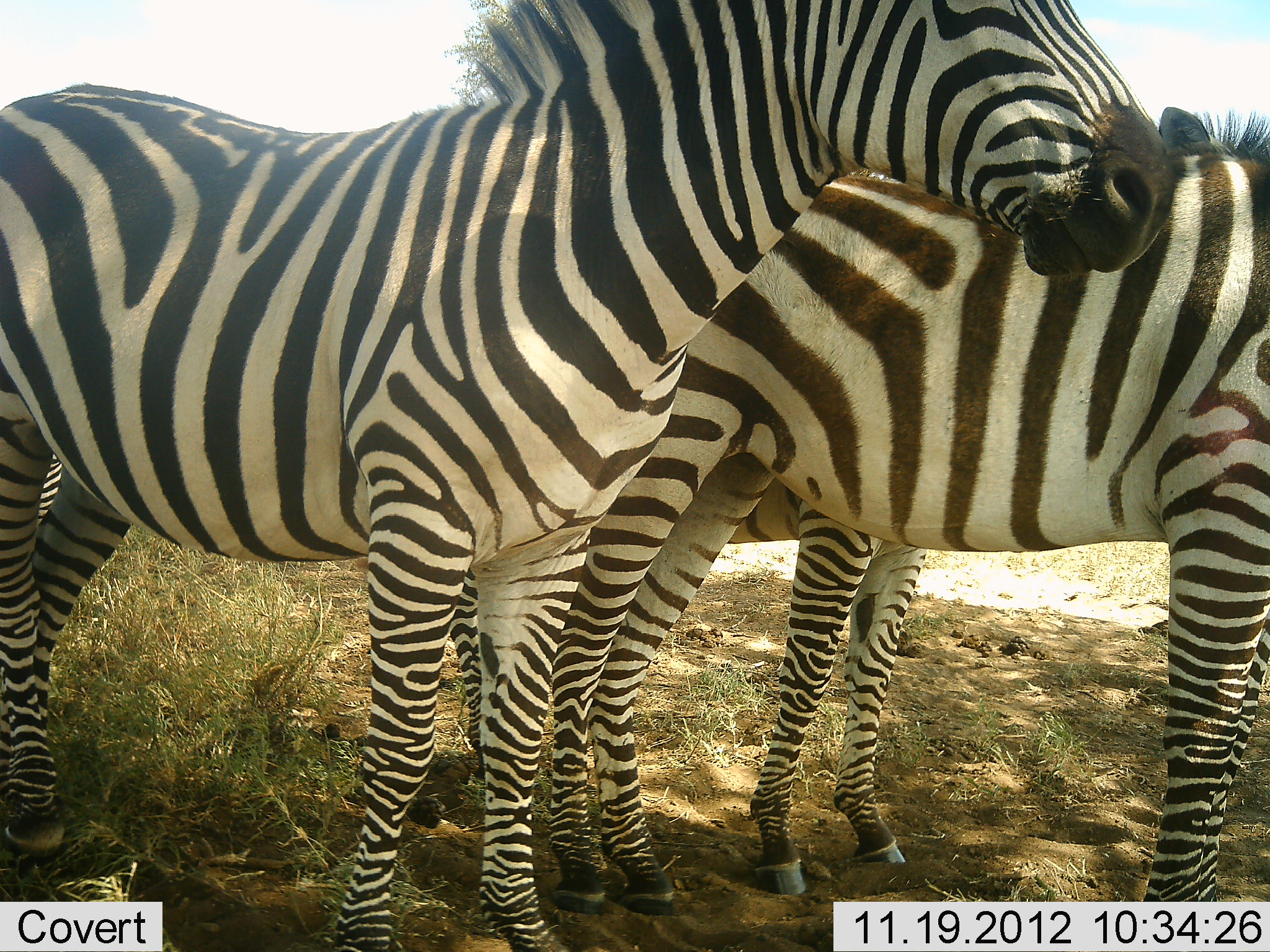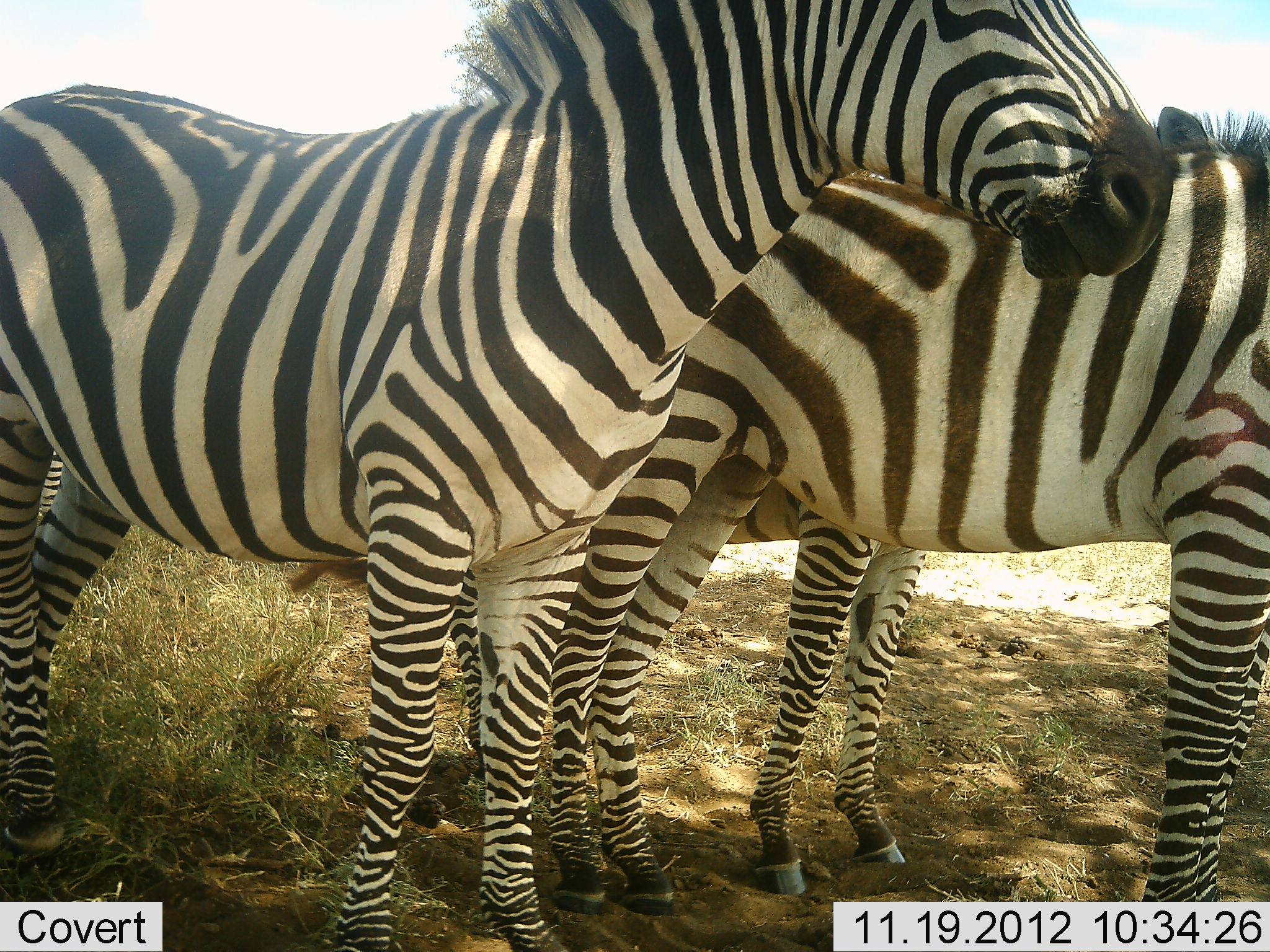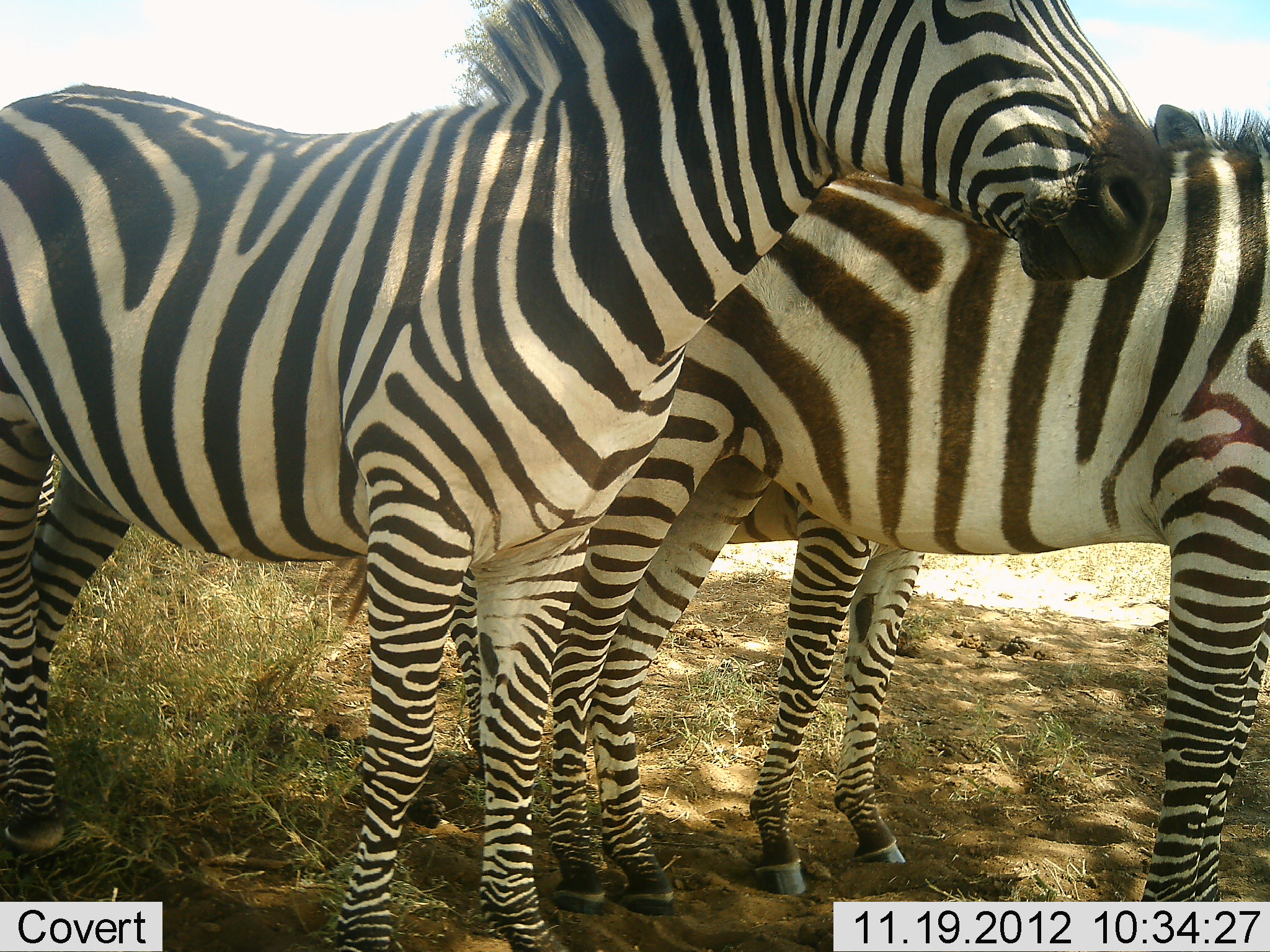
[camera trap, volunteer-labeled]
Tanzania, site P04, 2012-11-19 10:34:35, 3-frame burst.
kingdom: Animalia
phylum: Chordata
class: Mammalia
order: Perissodactyla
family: Equidae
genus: Equus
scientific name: Equus quagga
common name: plains zebra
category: zebra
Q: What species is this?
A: Zebra (plains zebra) (Equus quagga).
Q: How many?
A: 3.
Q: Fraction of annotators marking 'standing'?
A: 90%.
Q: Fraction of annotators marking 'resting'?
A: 0%.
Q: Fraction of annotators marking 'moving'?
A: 10%.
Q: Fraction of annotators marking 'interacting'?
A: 10%.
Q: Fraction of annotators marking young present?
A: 10%.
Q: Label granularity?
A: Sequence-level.